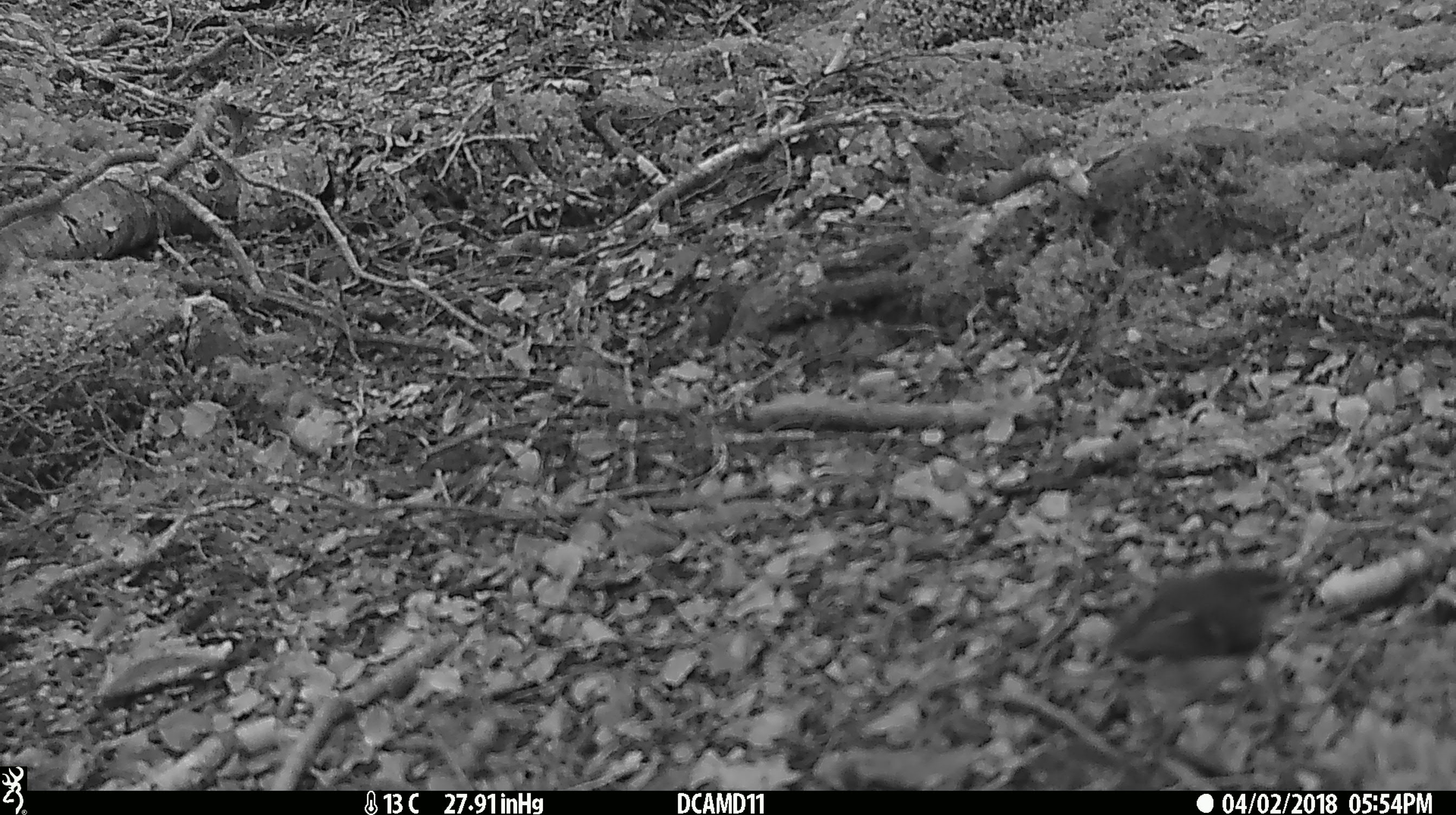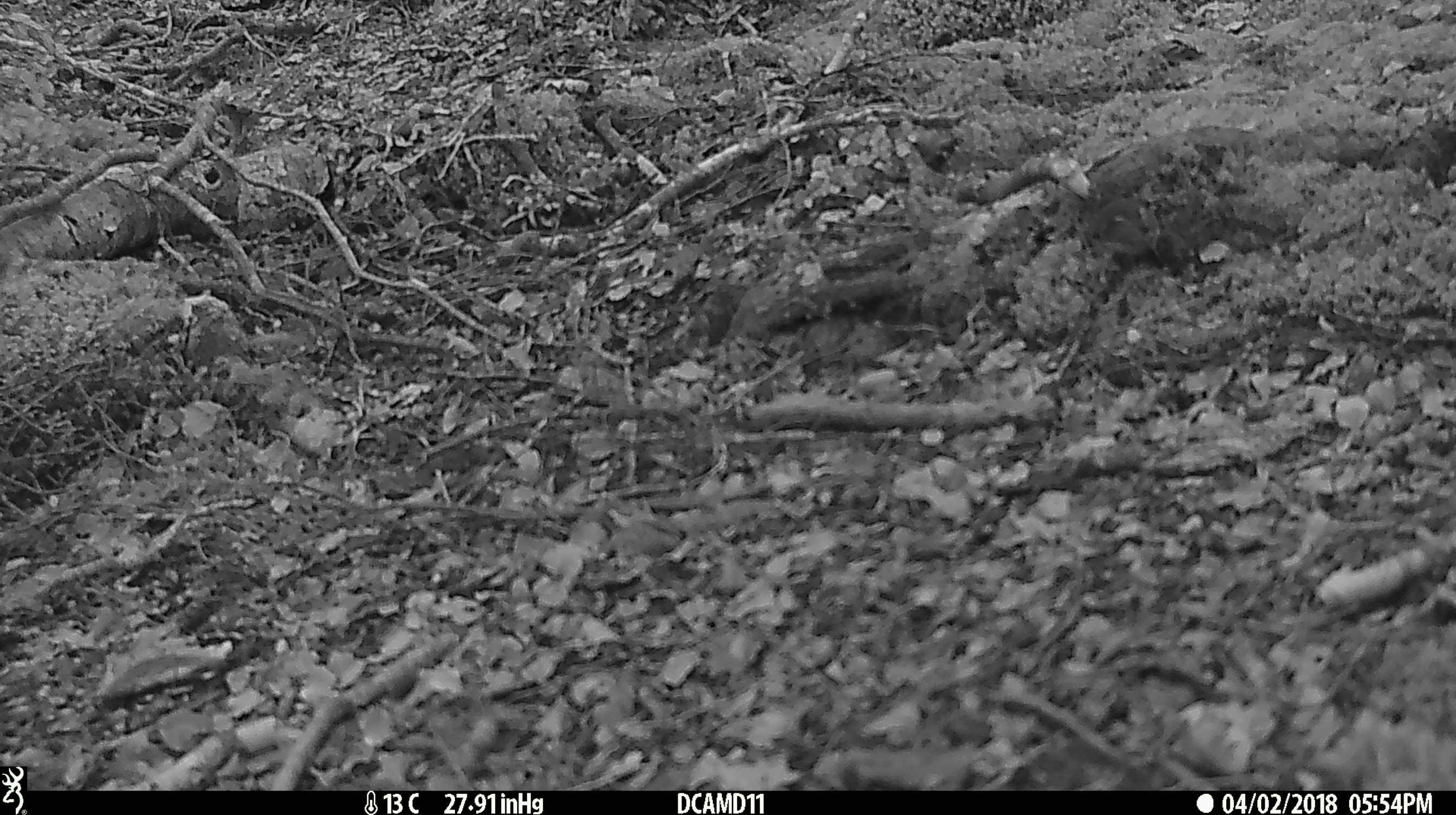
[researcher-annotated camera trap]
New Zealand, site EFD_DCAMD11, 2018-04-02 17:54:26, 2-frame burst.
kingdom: Animalia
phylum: Chordata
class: Aves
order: Passeriformes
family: Acanthisittidae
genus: Acanthisitta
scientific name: Acanthisitta chloris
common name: rifleman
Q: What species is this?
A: Rifleman (Acanthisitta chloris).